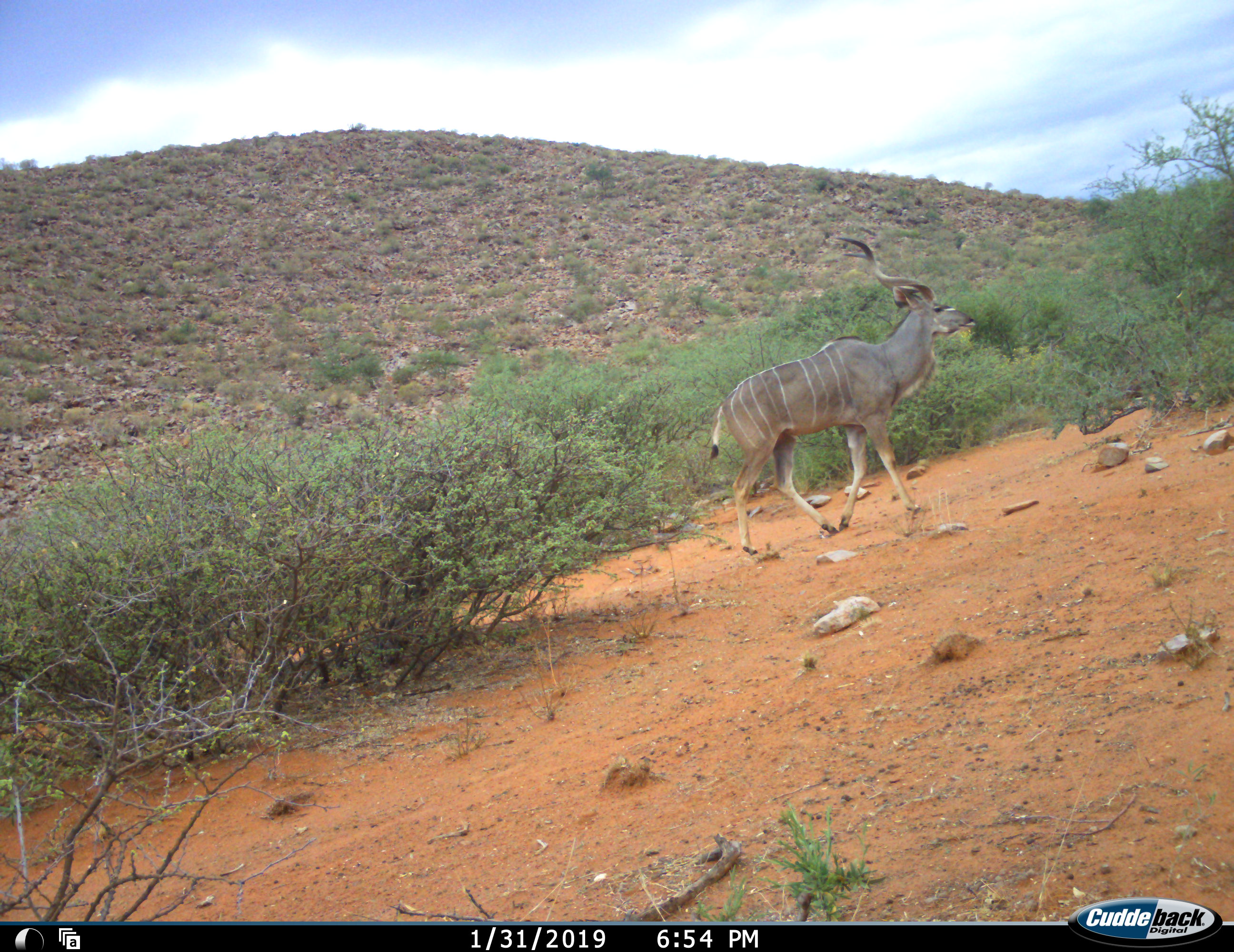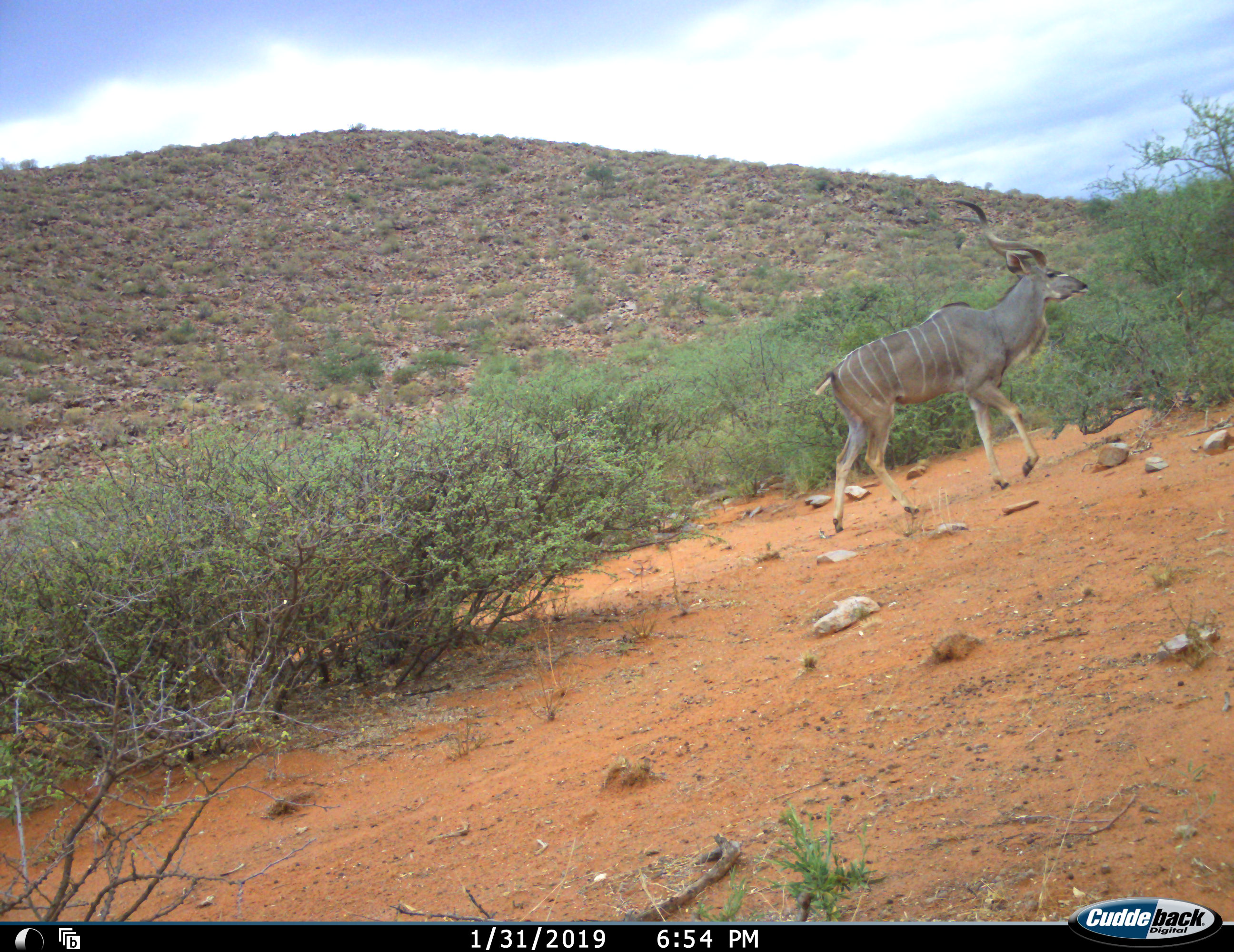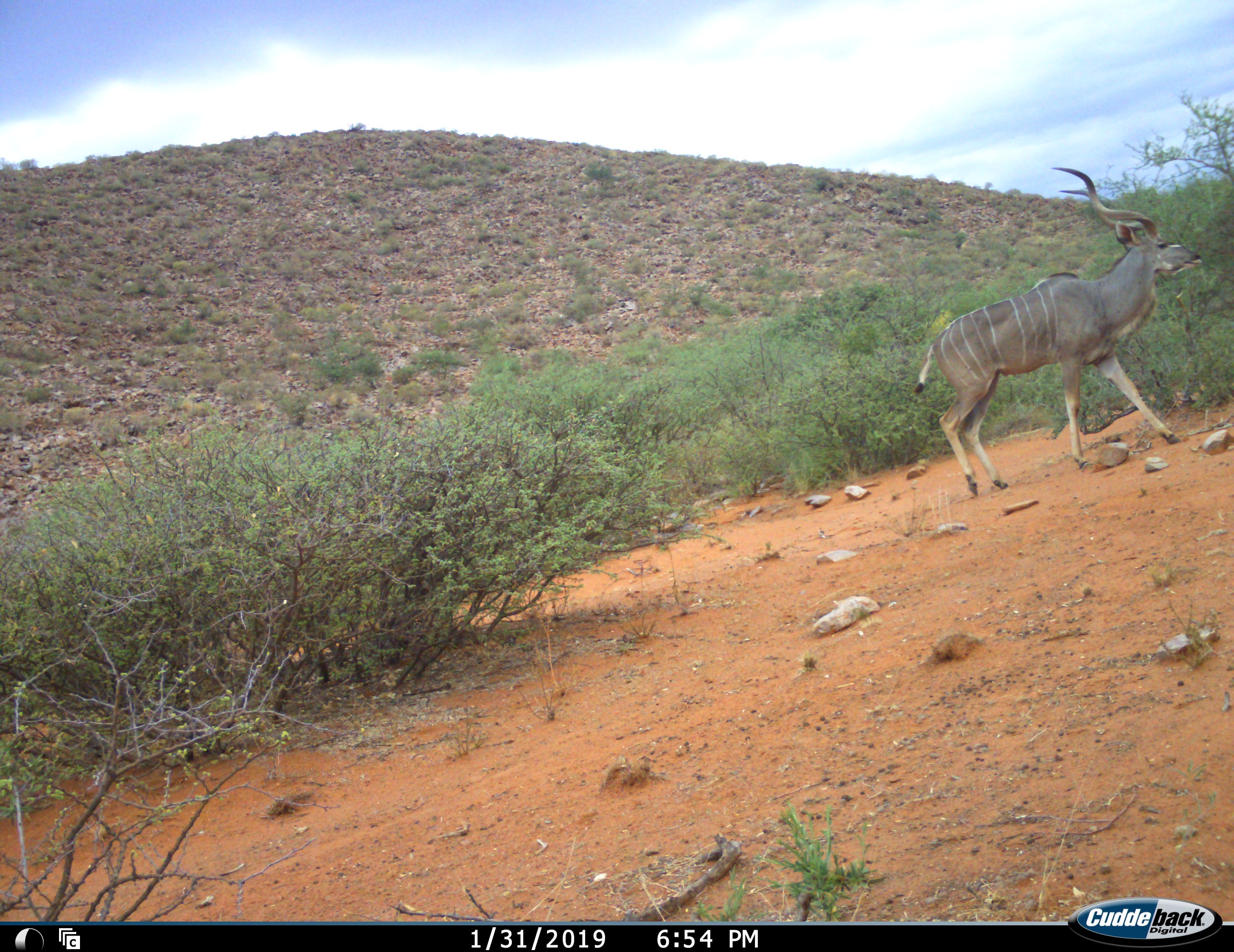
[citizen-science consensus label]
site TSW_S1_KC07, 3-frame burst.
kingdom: Animalia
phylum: Chordata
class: Mammalia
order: Artiodactyla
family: Bovidae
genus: Tragelaphus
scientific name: Tragelaphus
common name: kudu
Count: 1.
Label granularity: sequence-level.